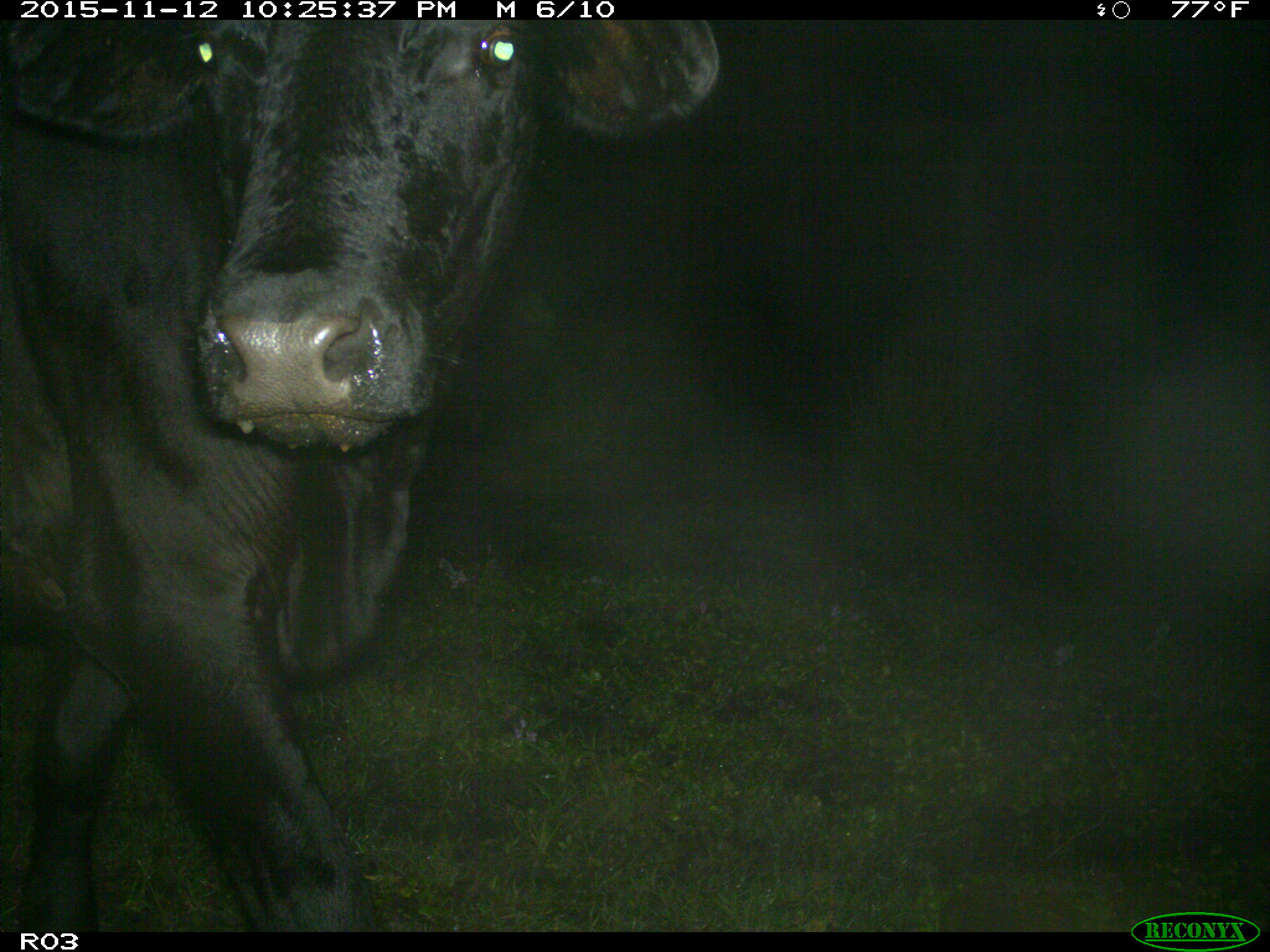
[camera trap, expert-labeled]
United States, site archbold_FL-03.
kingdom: Animalia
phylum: Chordata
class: Mammalia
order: Artiodactyla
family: Bovidae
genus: Bos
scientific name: Bos taurus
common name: domestic cow